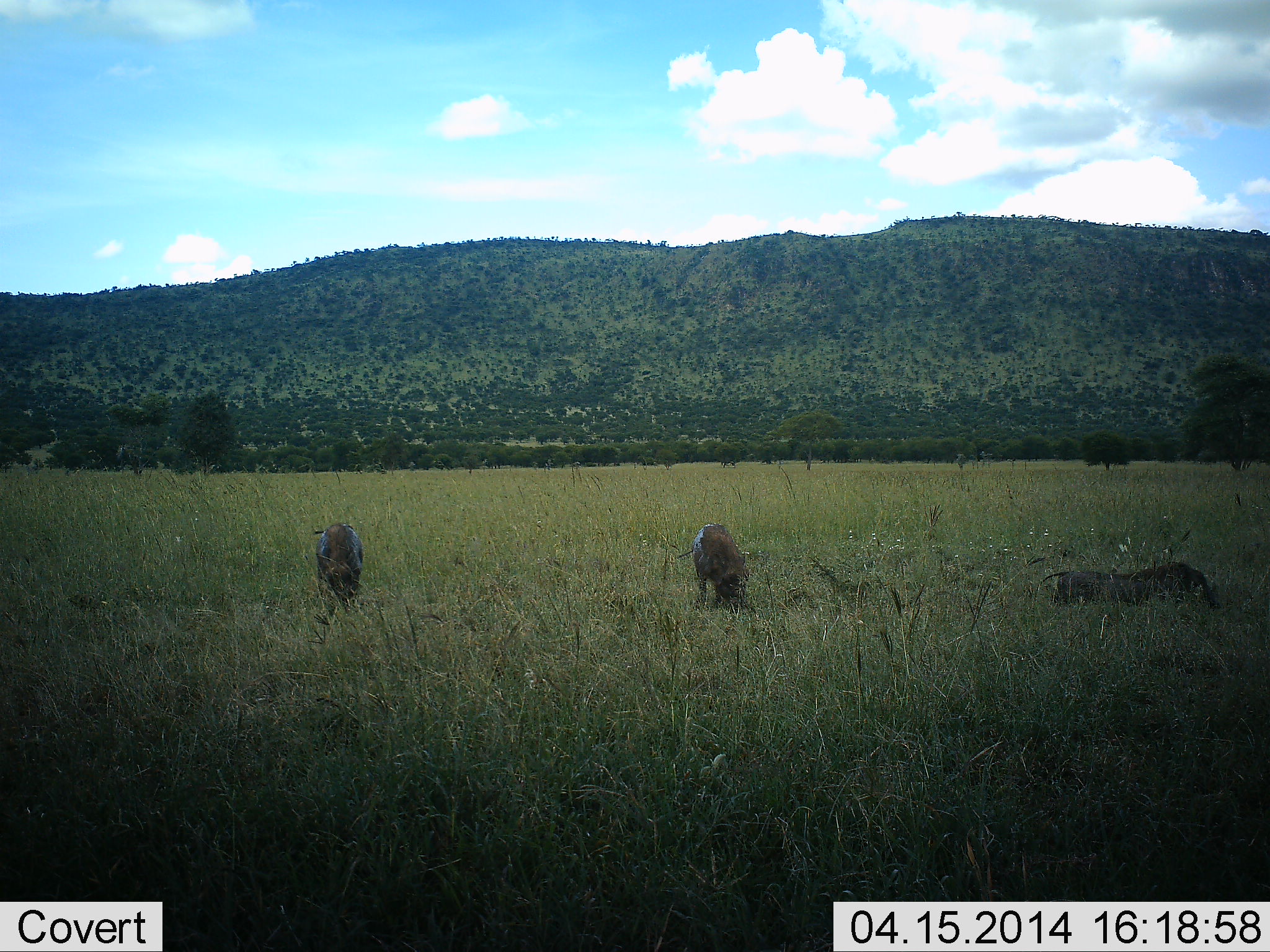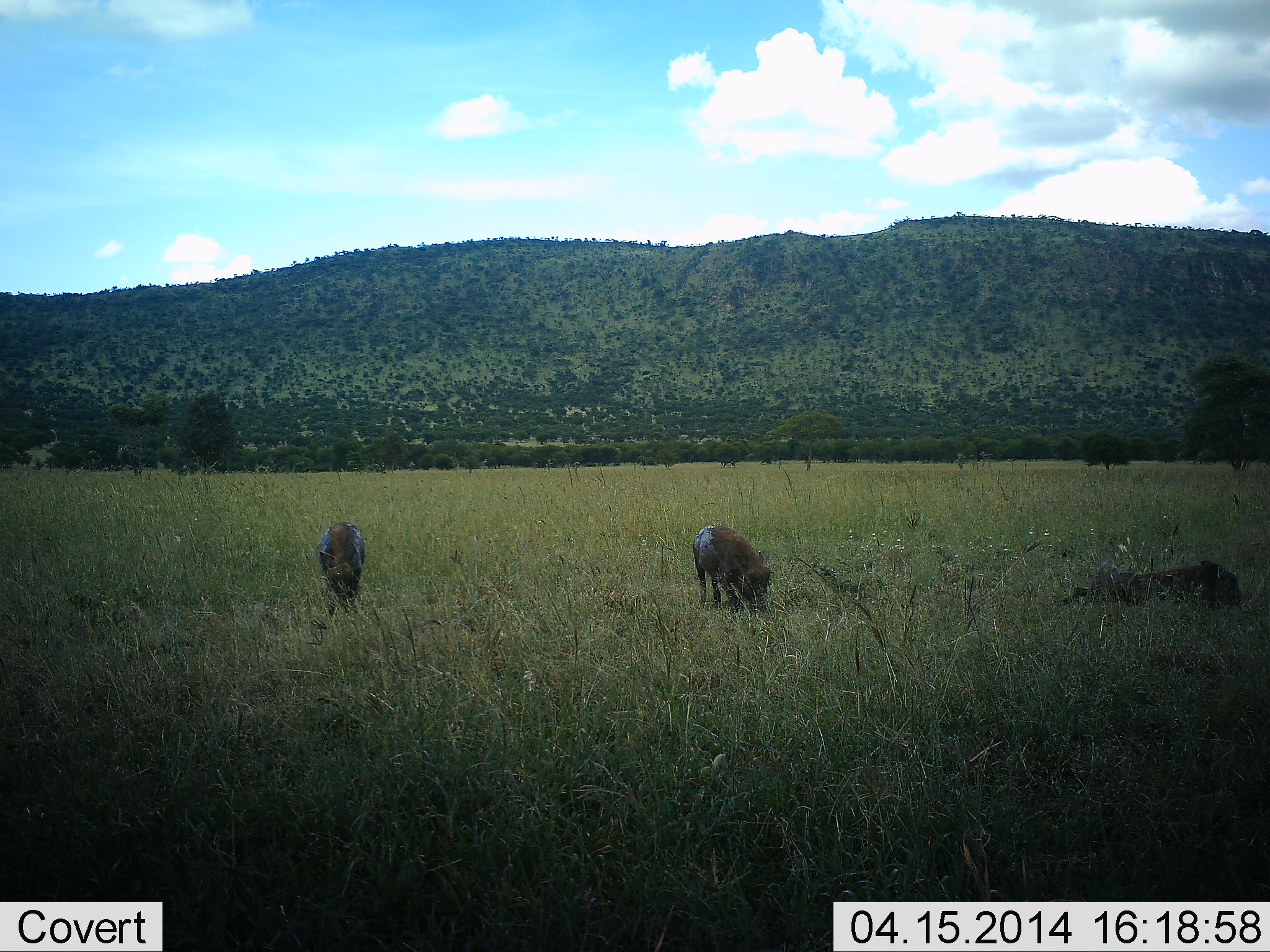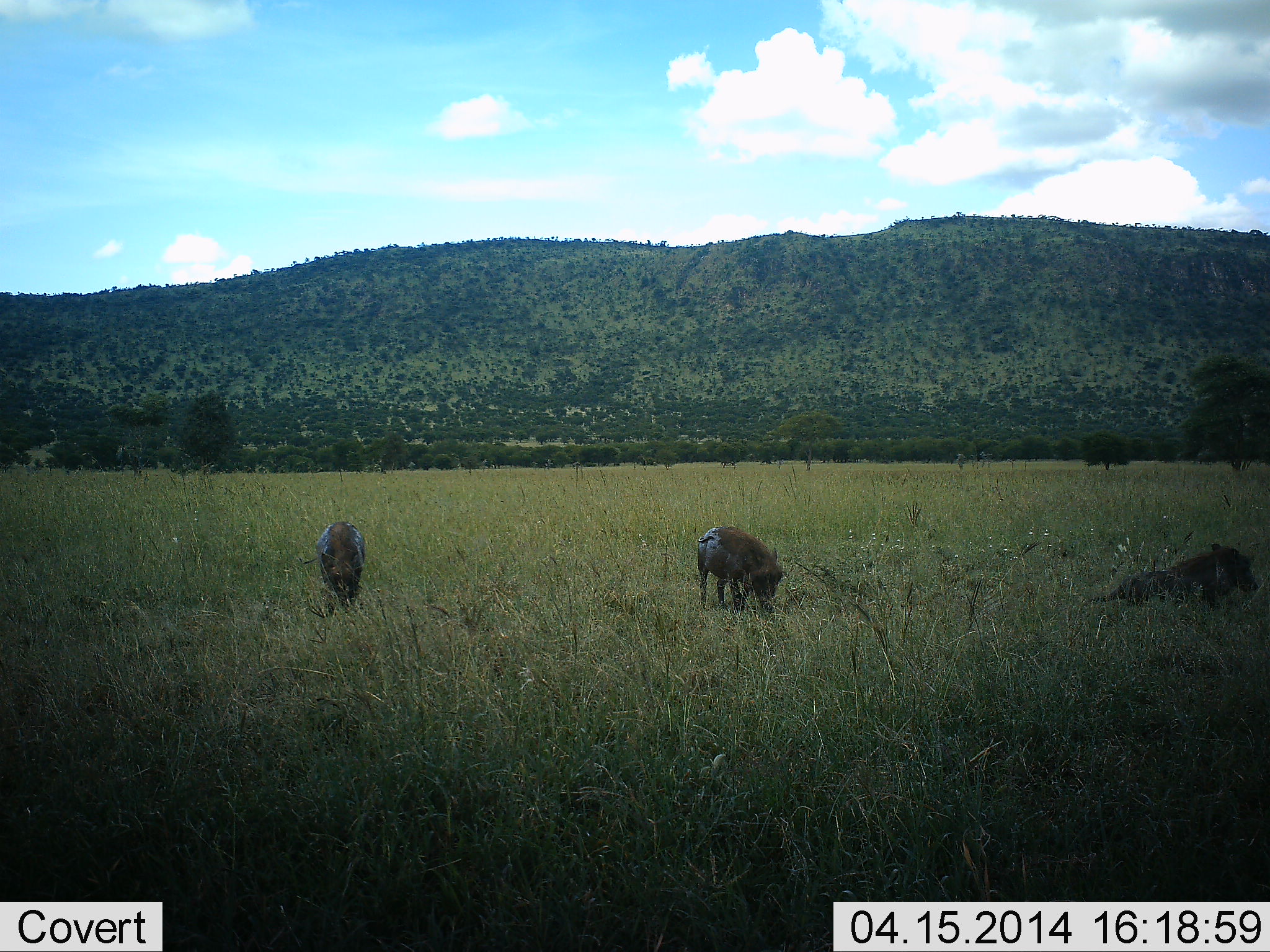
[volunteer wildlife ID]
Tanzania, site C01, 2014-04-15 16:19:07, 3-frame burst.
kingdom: Animalia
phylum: Chordata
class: Mammalia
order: Artiodactyla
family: Suidae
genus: Phacochoerus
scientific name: Phacochoerus africanus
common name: warthog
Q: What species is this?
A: Warthog (Phacochoerus africanus).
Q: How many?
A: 3.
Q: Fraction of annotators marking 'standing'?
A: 30%.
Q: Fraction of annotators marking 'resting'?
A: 20%.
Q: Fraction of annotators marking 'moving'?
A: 30%.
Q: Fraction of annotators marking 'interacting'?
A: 0%.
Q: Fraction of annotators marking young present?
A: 0%.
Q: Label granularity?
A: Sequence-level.